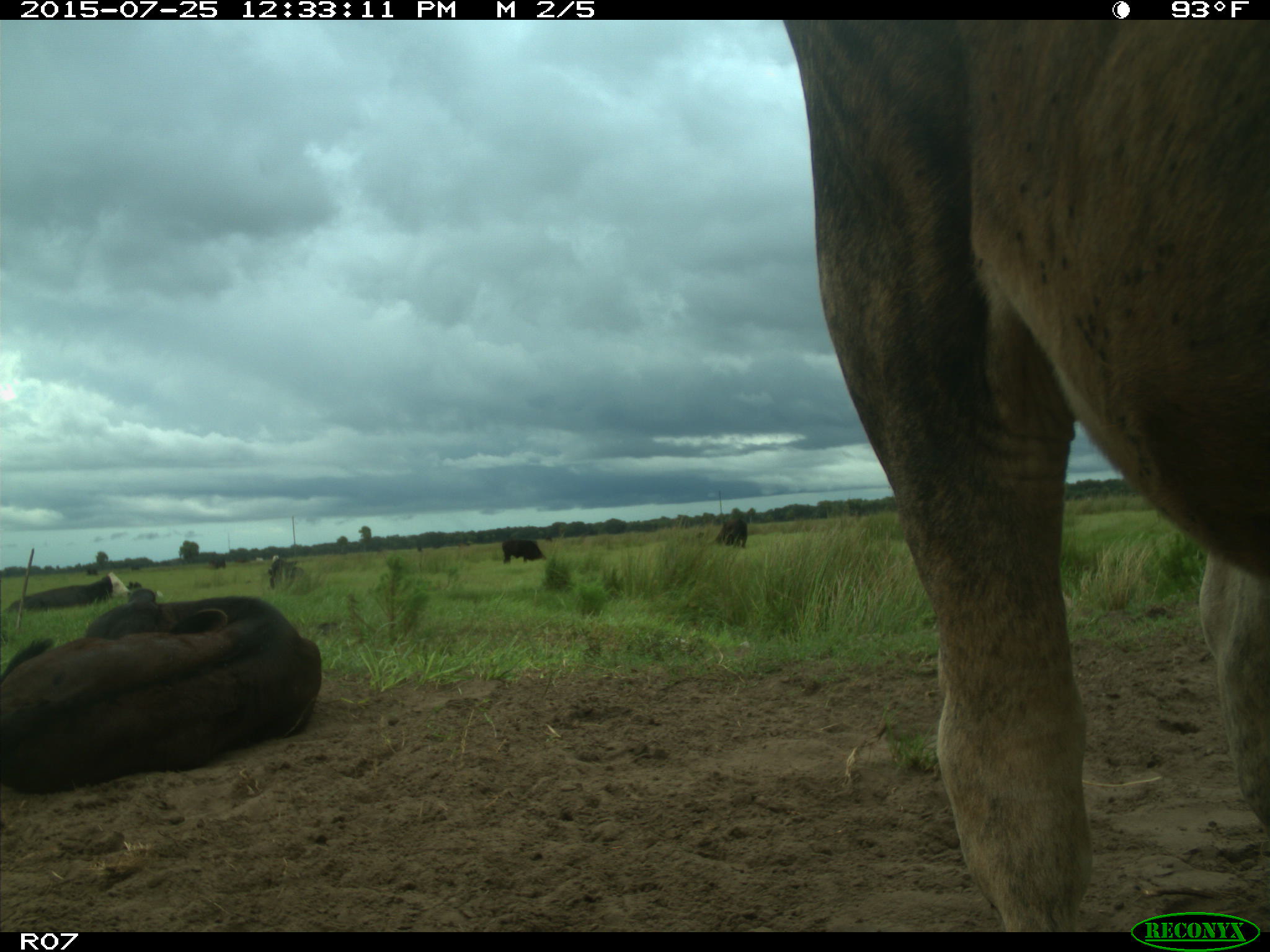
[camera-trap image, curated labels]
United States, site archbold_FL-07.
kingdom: Animalia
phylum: Chordata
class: Mammalia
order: Artiodactyla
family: Bovidae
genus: Bos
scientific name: Bos taurus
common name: domestic cow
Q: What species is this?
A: Bos taurus (domestic cow).